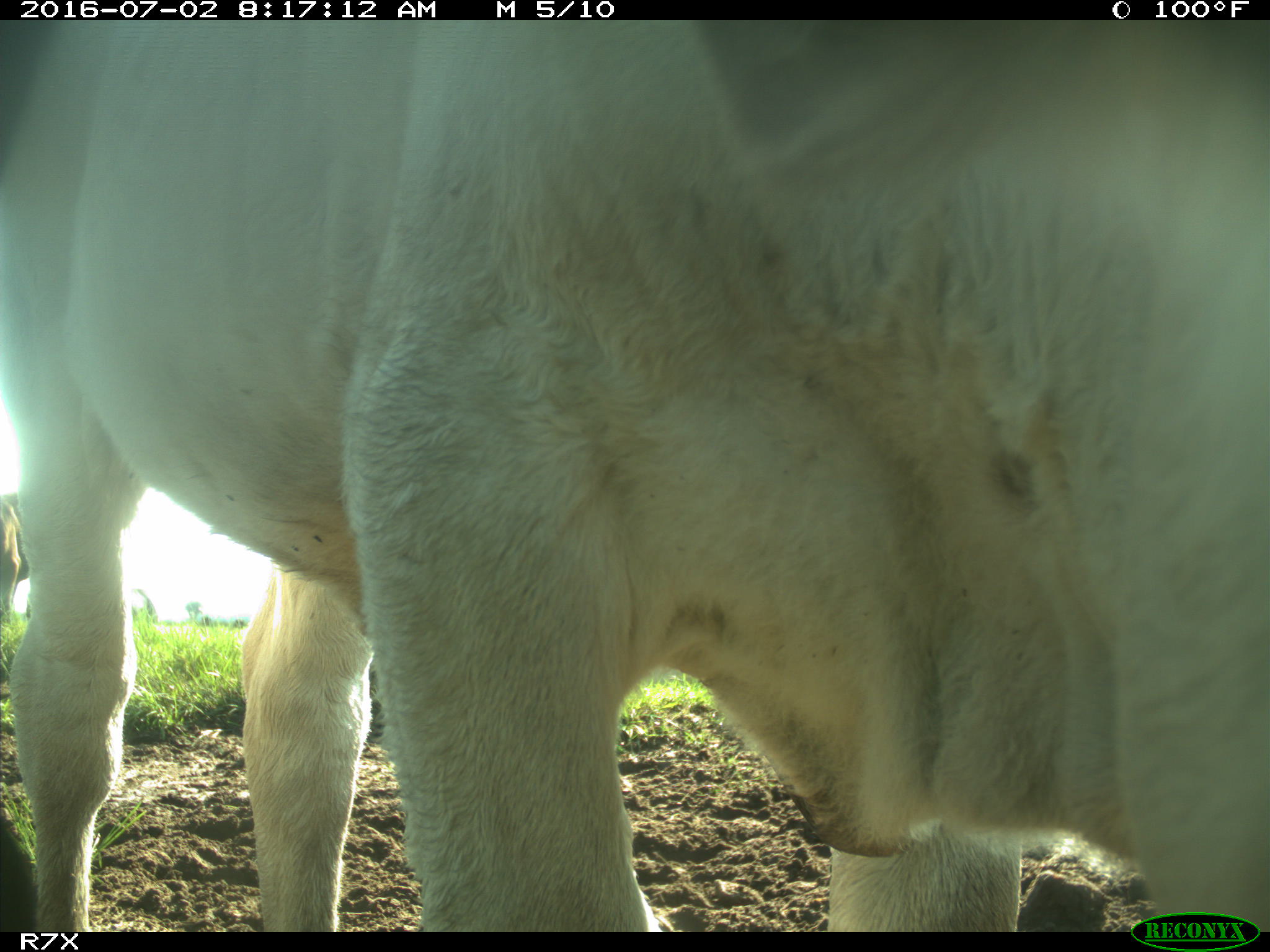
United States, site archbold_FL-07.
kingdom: Animalia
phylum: Chordata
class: Mammalia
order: Artiodactyla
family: Bovidae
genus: Bos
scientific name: Bos taurus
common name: domestic cow